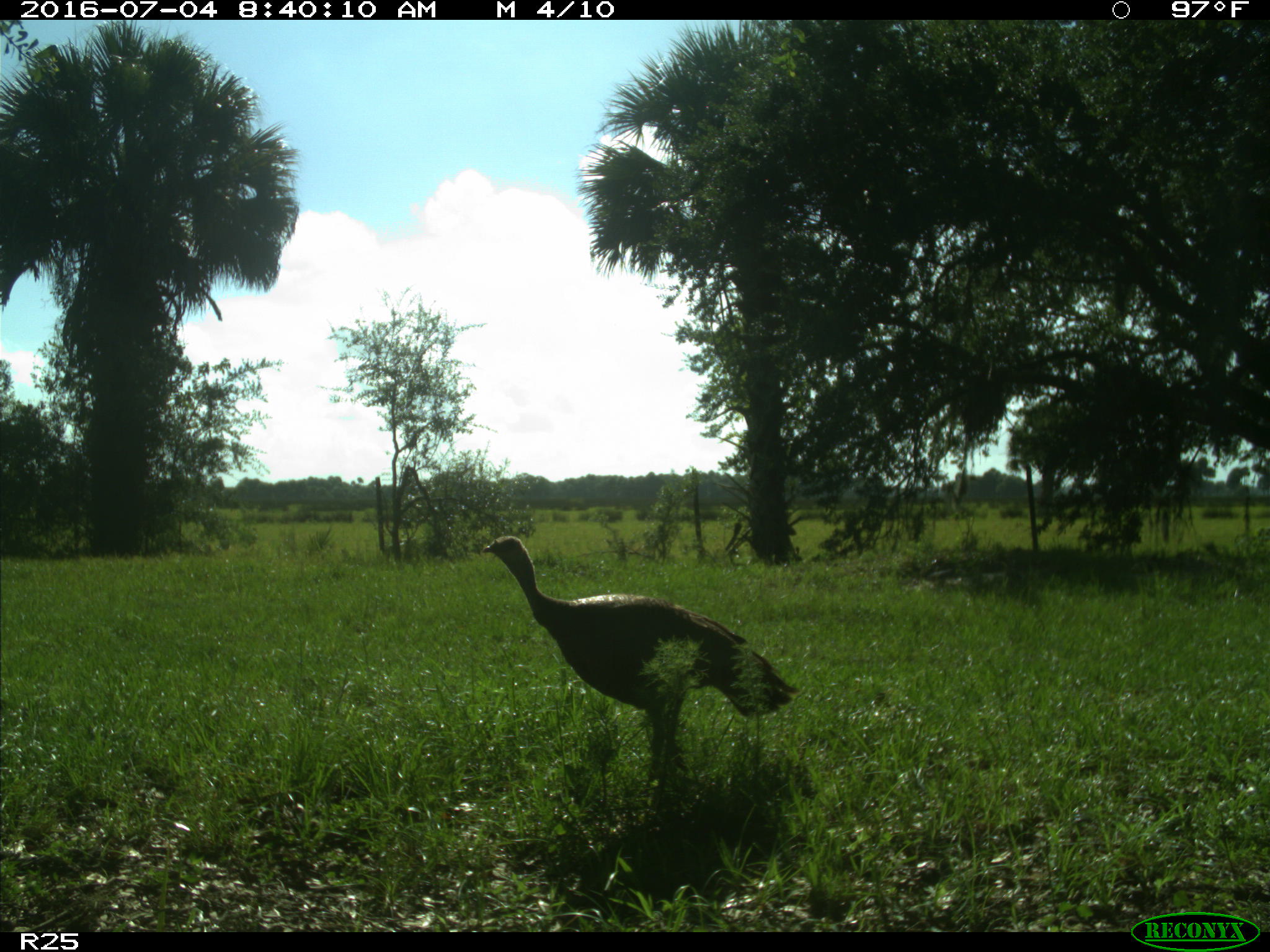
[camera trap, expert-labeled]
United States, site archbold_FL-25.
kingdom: Animalia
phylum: Chordata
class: Aves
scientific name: Aves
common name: birds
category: unidentified bird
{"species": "unidentified bird (birds) (Aves)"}